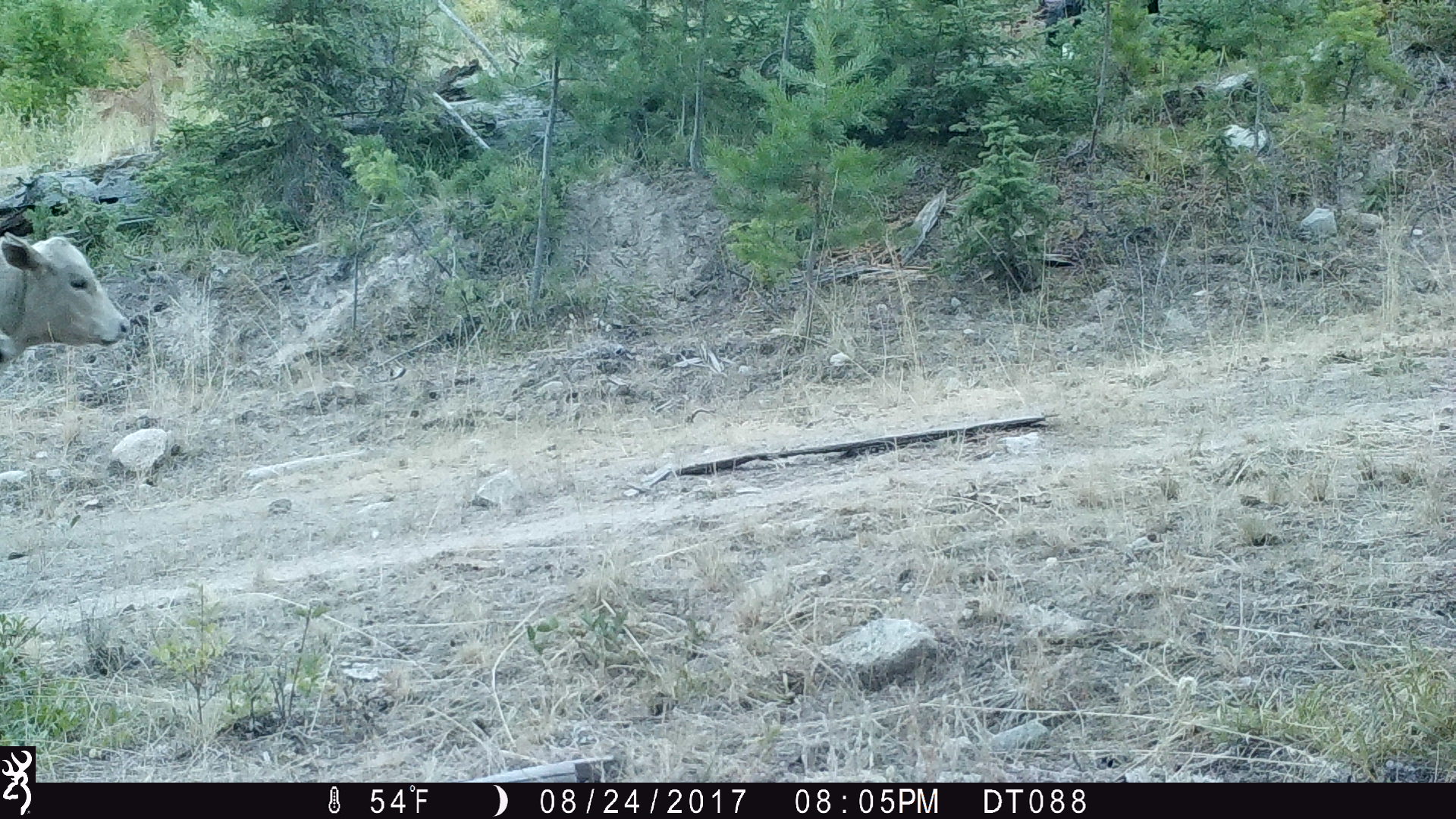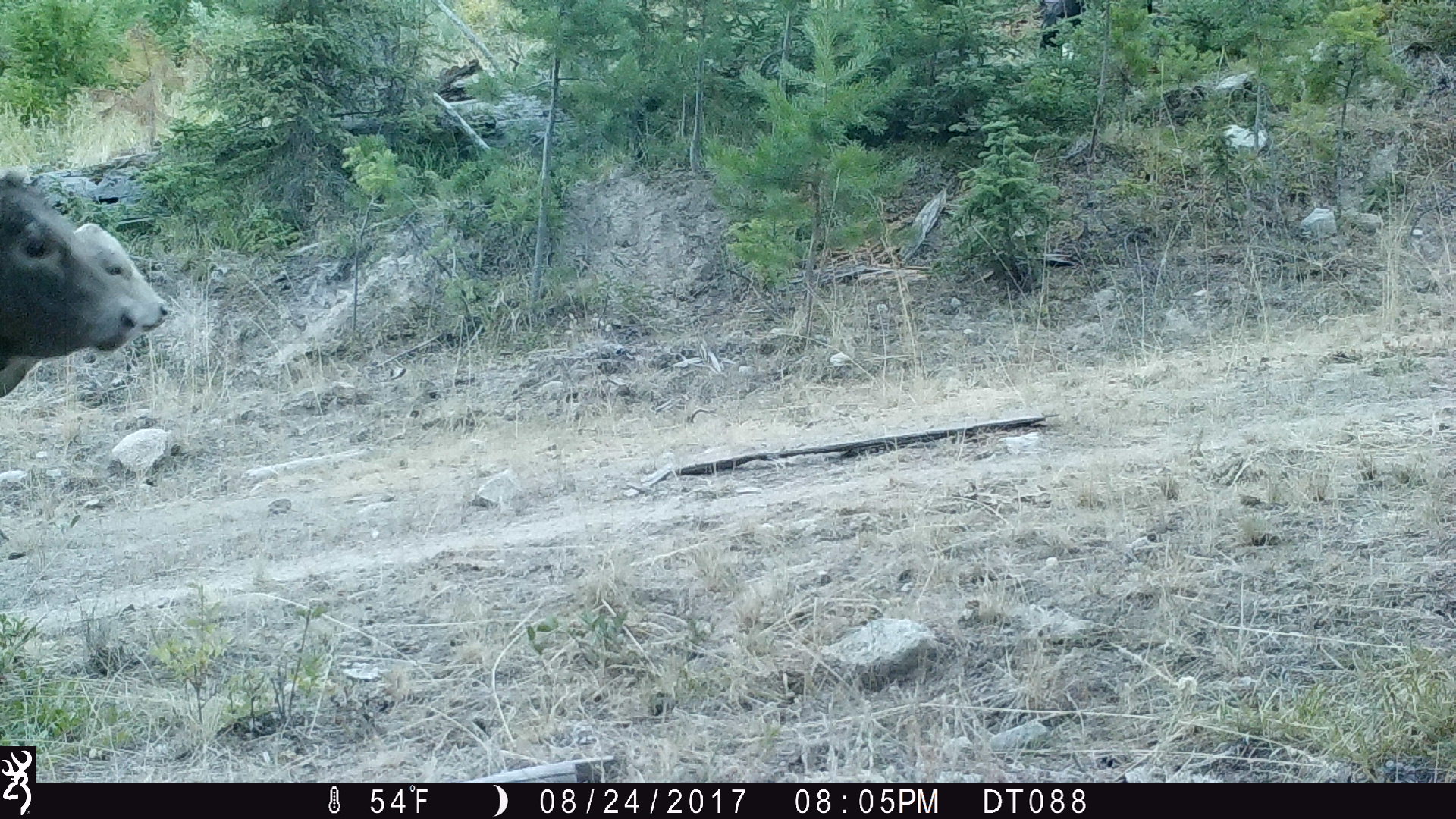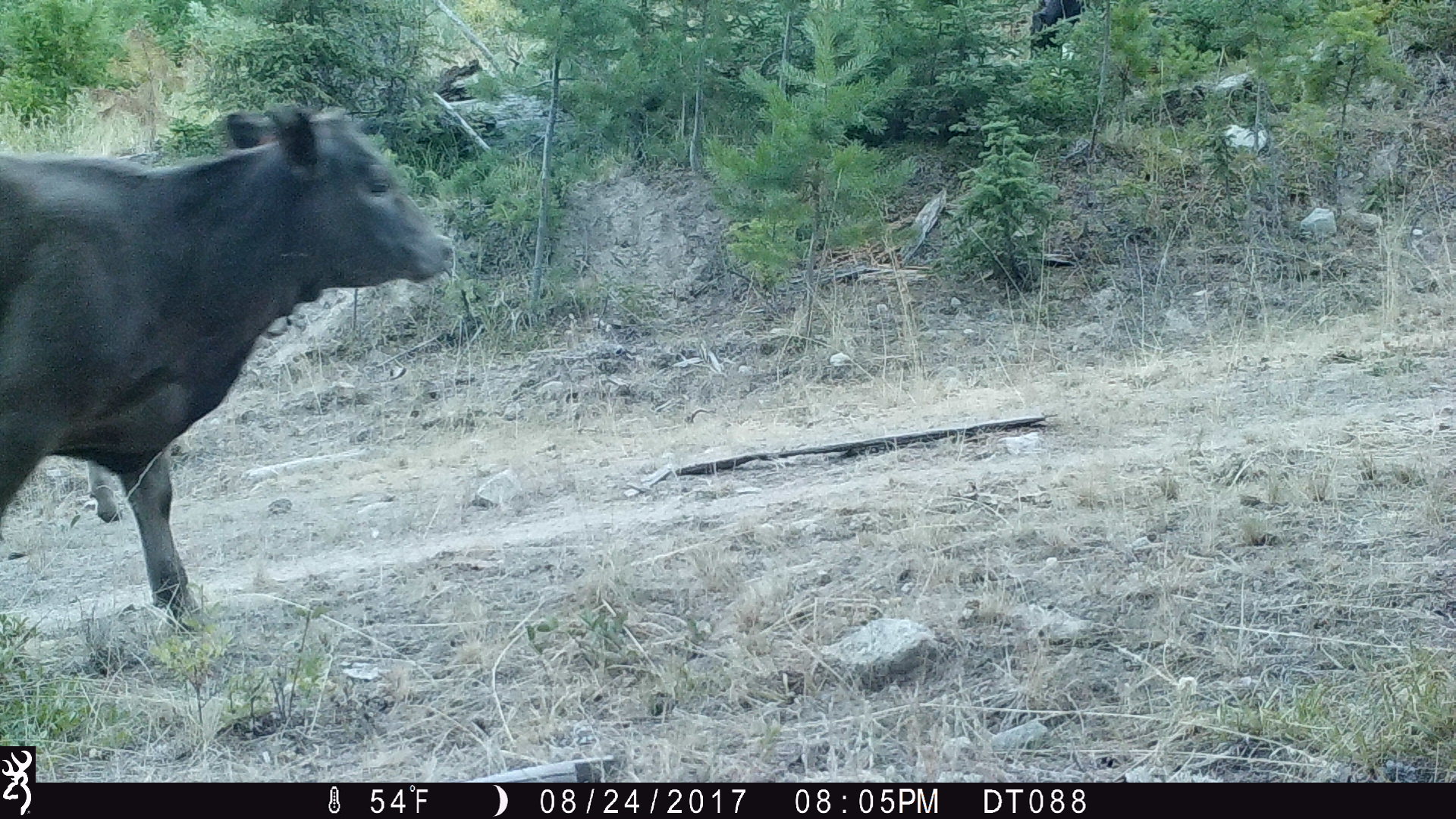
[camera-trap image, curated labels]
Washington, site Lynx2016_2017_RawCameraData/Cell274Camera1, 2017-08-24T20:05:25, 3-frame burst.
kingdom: Animalia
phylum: Chordata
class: Mammalia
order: Artiodactyla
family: Bovidae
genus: Bos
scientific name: Bos taurus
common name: domestic cattle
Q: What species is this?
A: Domestic cattle (Bos taurus).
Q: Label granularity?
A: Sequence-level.